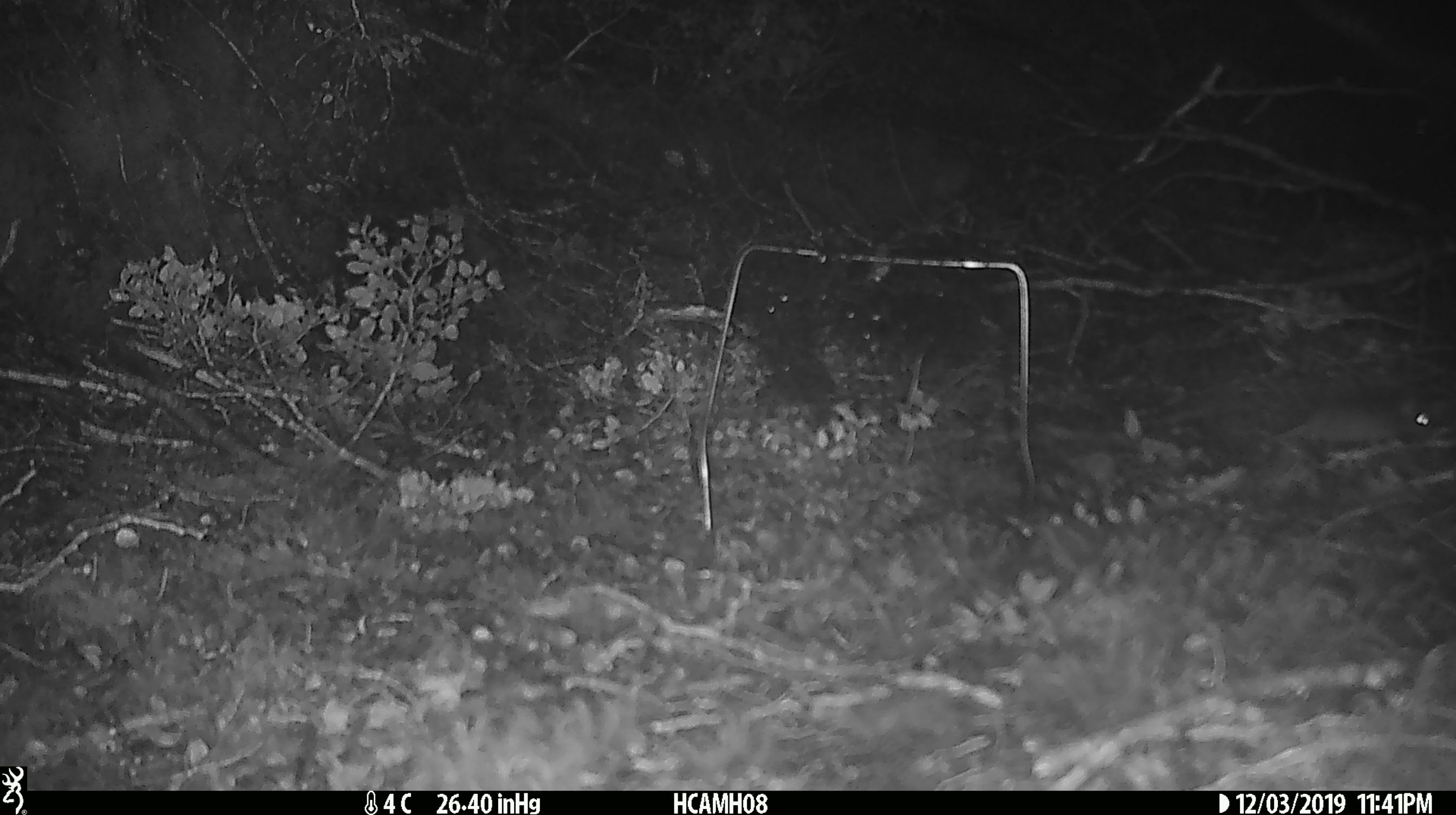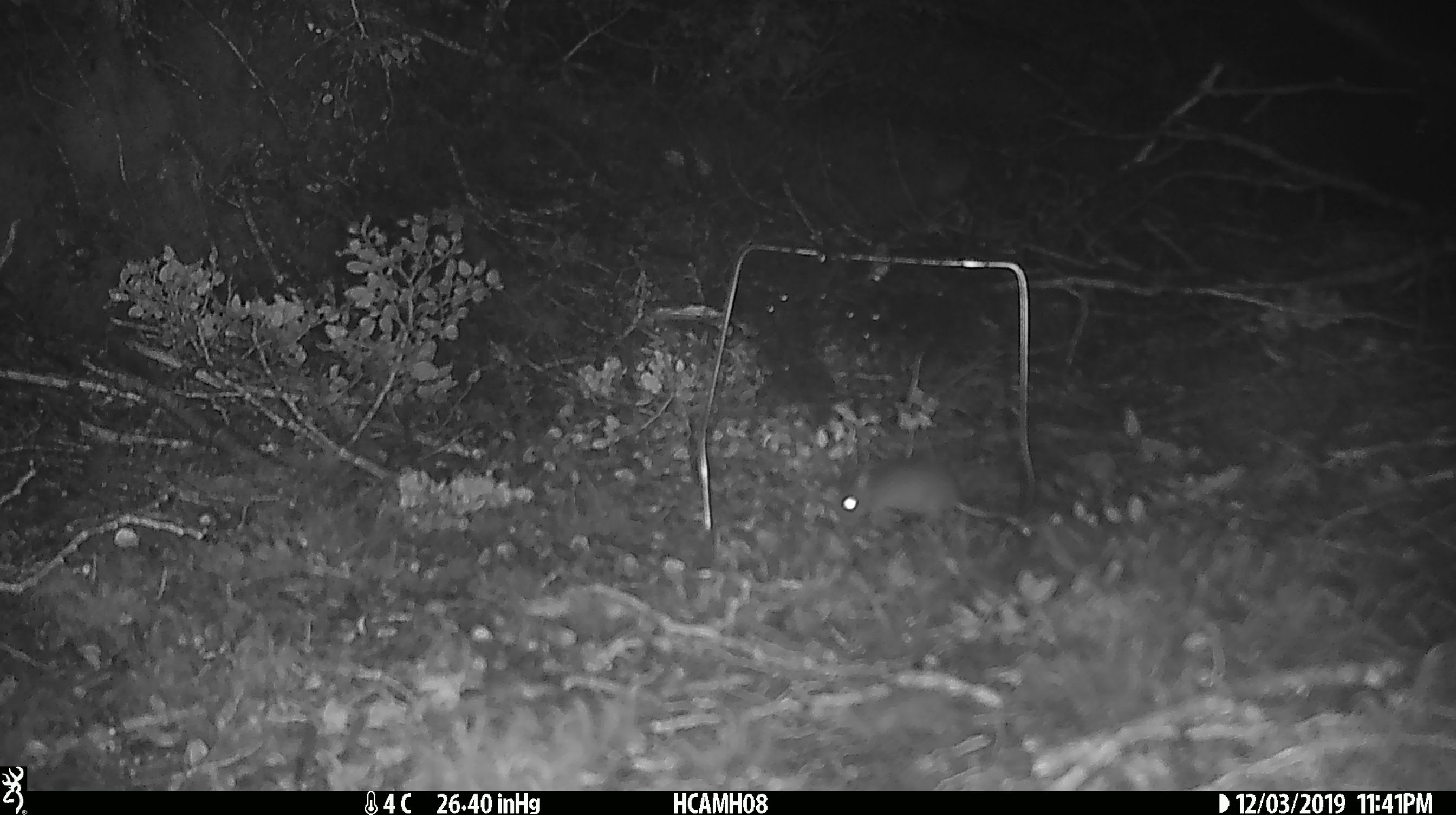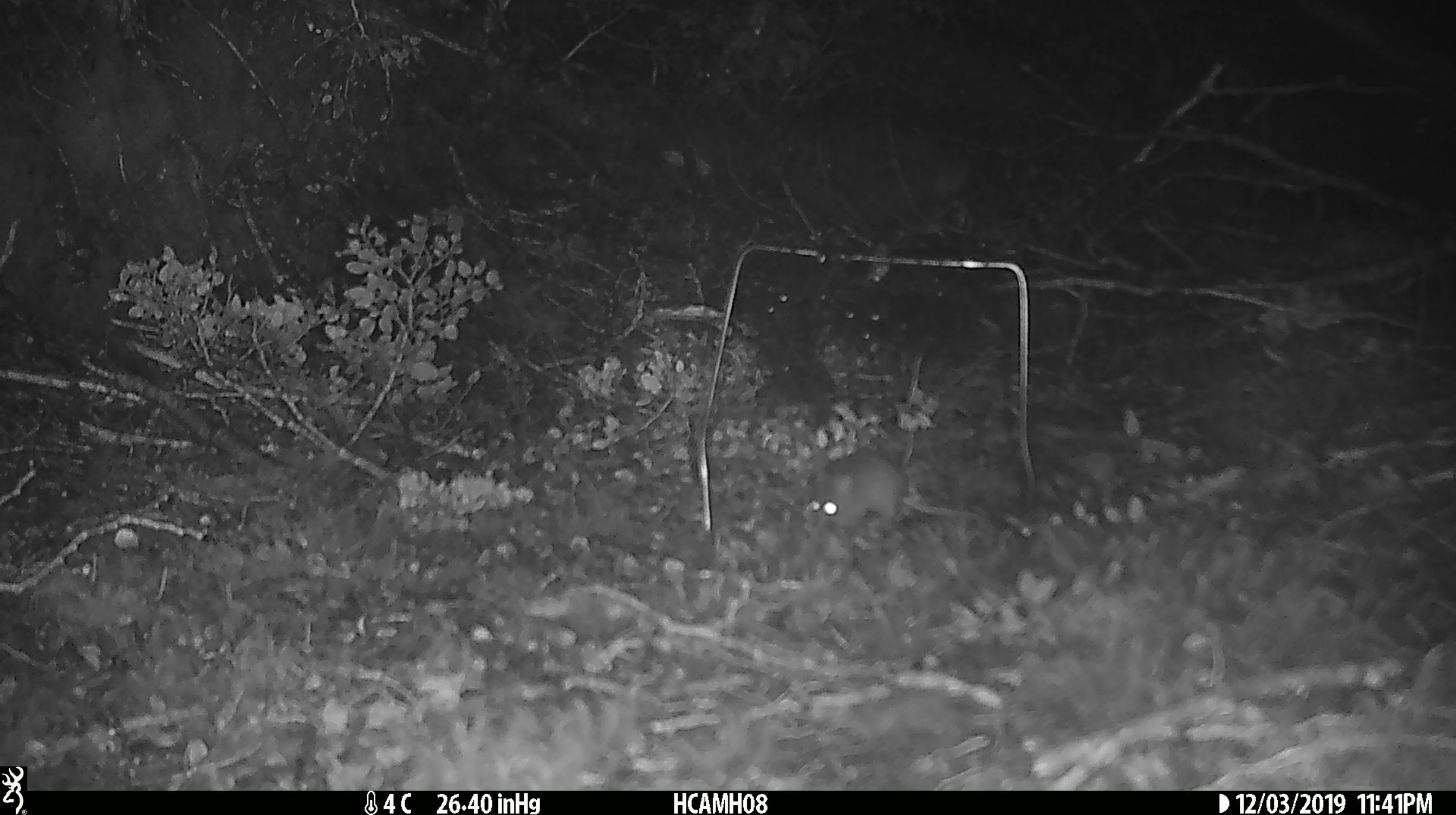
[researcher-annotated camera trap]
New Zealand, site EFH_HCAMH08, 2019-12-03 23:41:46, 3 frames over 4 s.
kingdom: Animalia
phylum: Chordata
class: Mammalia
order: Rodentia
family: Muridae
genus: Mus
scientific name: Mus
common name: mouse